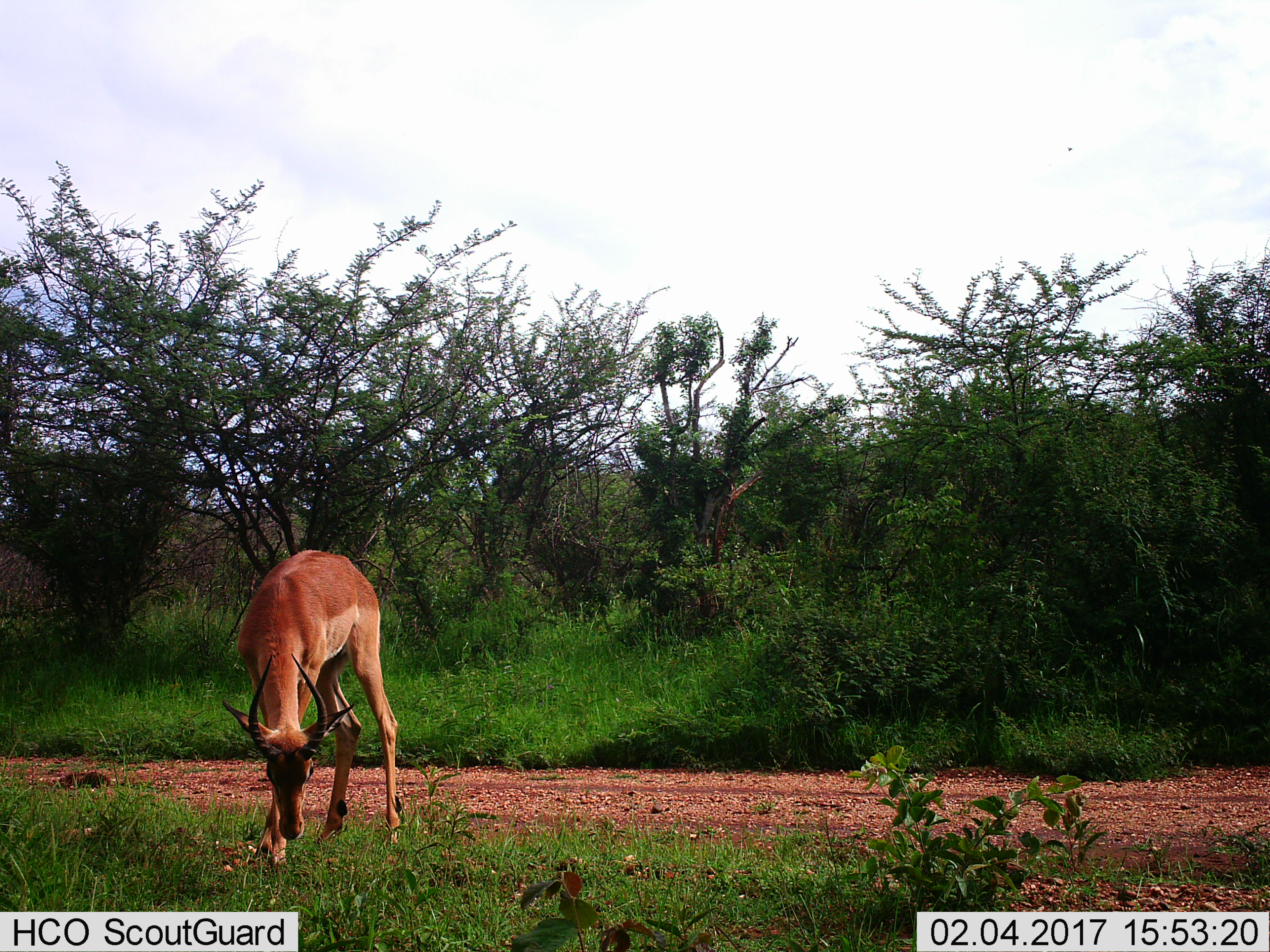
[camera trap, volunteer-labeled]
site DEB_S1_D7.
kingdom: Animalia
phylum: Chordata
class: Mammalia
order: Artiodactyla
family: Bovidae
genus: Aepyceros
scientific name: Aepyceros melampus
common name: impala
Impala (Aepyceros melampus), count 1. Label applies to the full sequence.